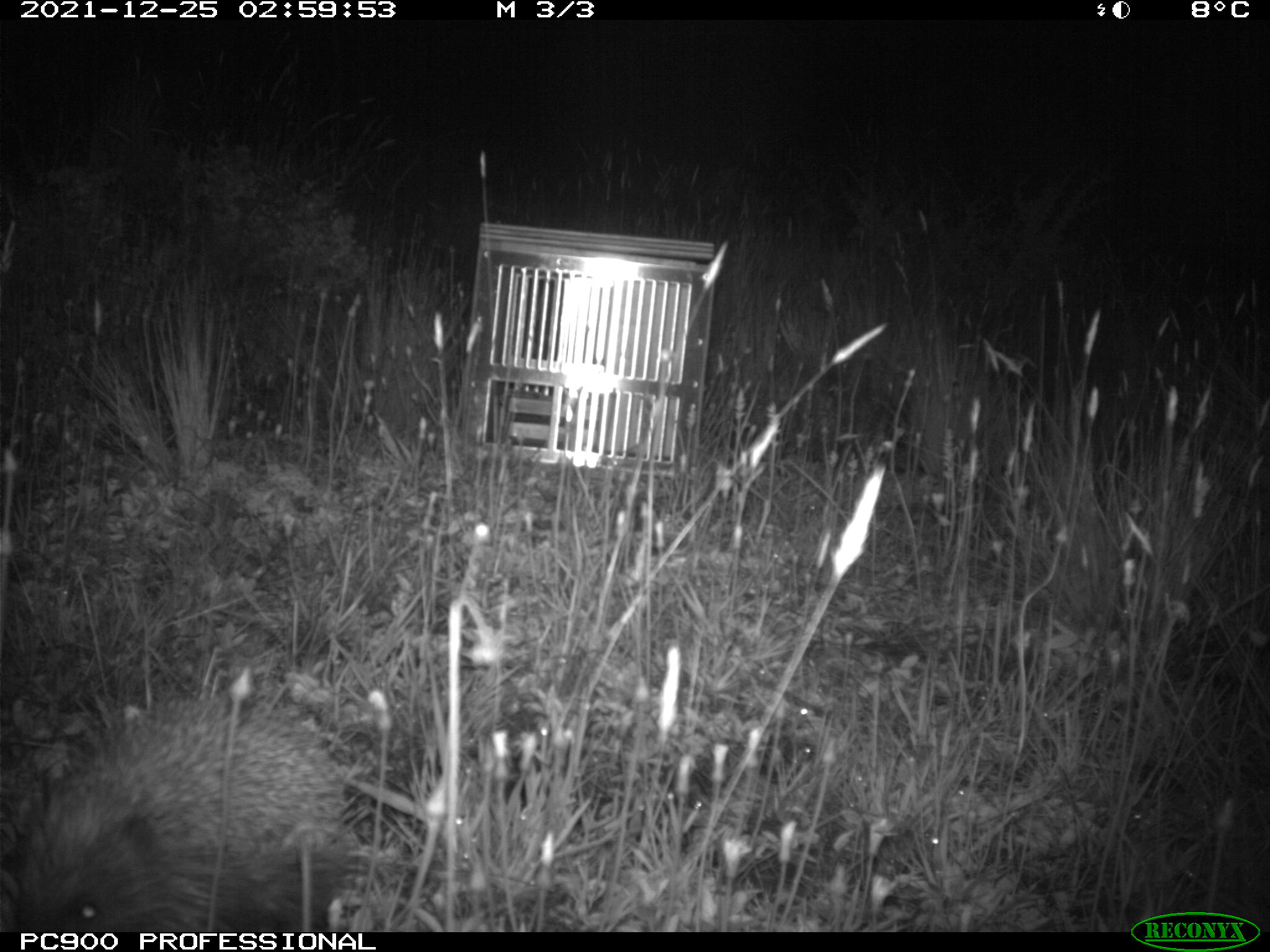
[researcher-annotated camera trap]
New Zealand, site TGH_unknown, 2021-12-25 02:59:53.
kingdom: Animalia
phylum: Chordata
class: Mammalia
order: Eulipotyphla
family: Erinaceidae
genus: Erinaceus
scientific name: Erinaceus europaeus europaeus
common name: european hedgehog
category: hedgehog